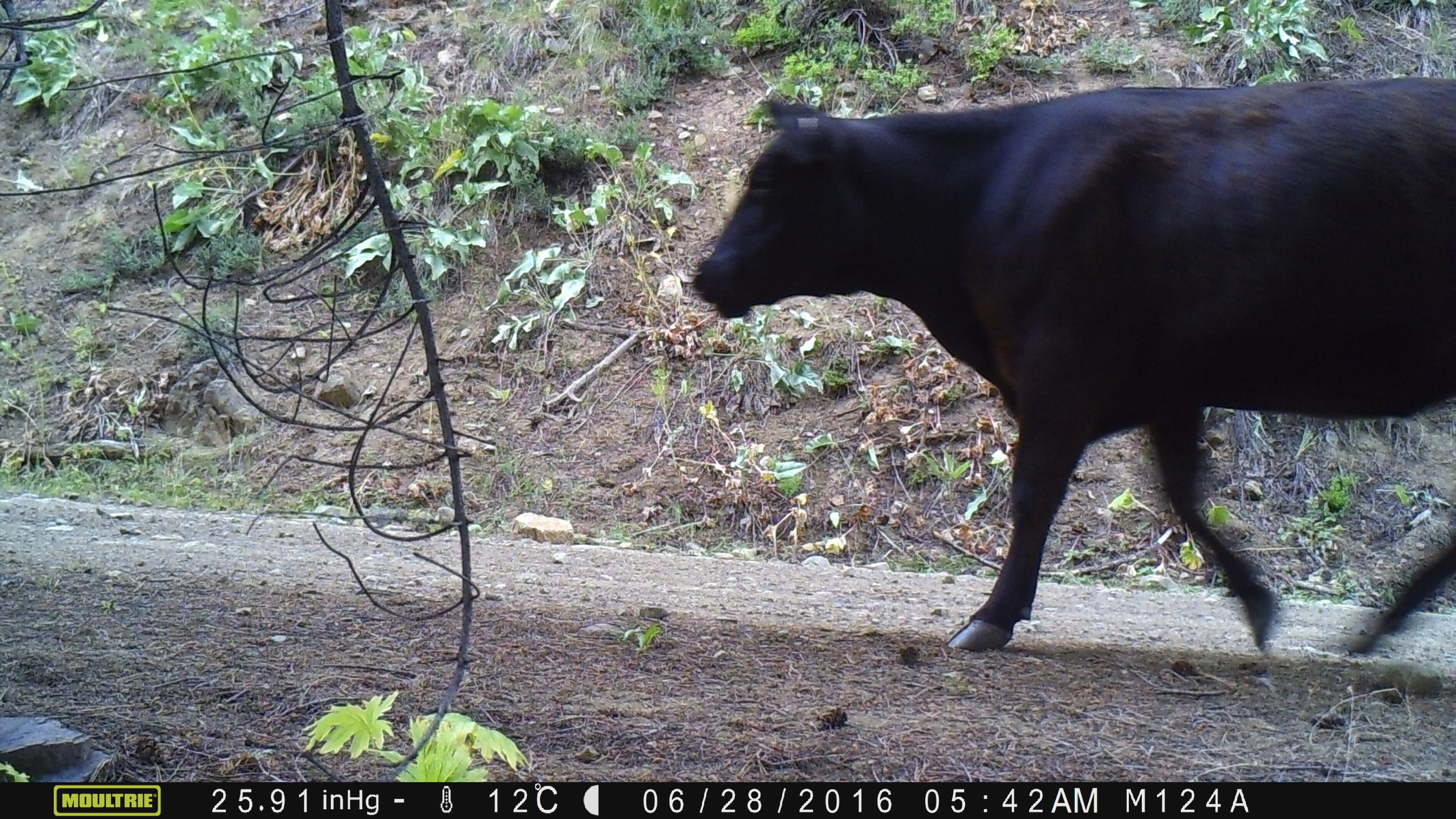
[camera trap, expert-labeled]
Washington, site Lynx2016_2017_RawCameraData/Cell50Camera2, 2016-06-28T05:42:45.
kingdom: Animalia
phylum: Chordata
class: Mammalia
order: Artiodactyla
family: Bovidae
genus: Bos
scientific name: Bos taurus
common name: domestic cattle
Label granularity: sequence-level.